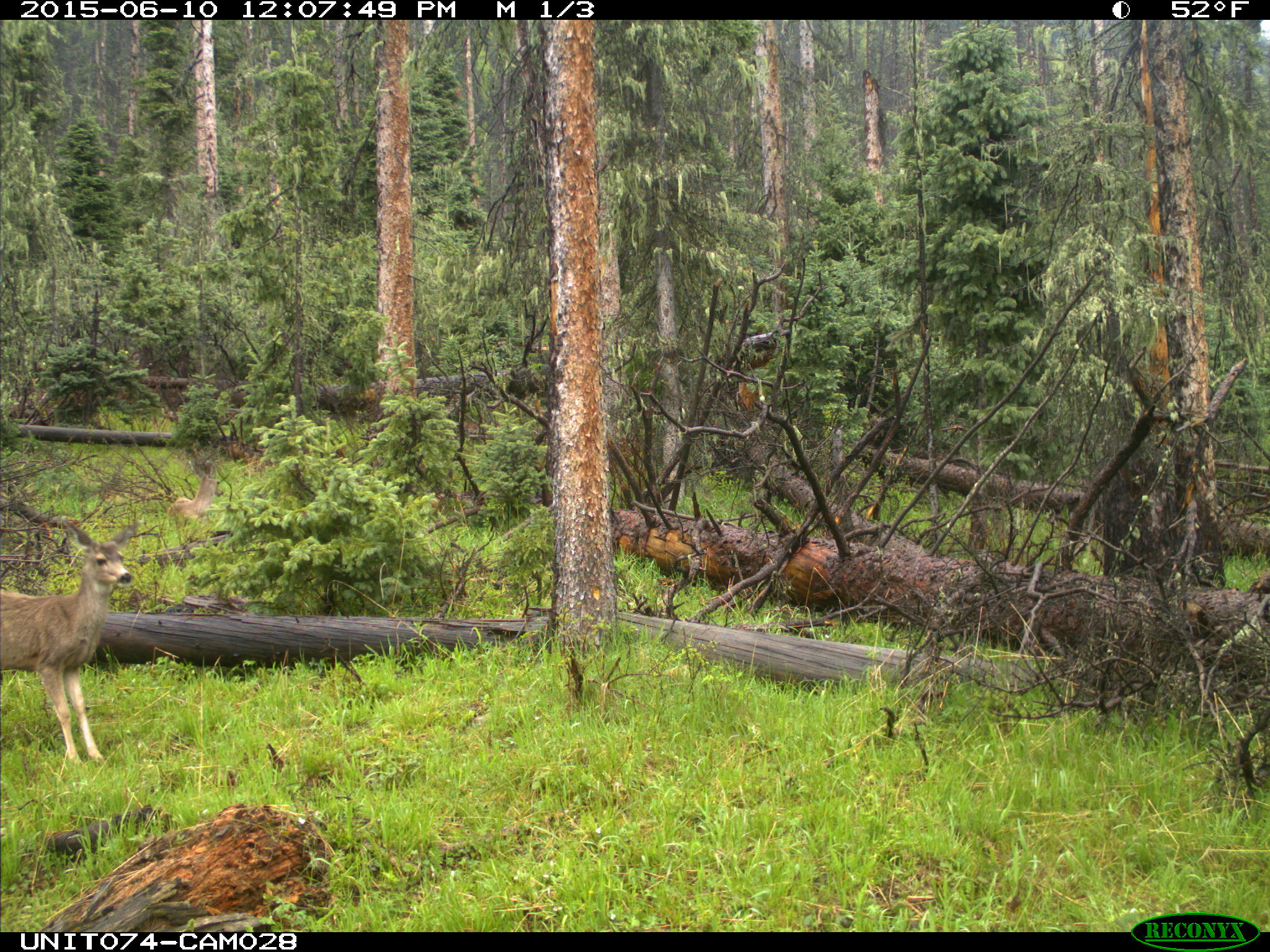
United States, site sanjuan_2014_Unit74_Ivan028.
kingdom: Animalia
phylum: Chordata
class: Mammalia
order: Artiodactyla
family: Cervidae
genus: Odocoileus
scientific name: Odocoileus hemionus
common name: mule deer